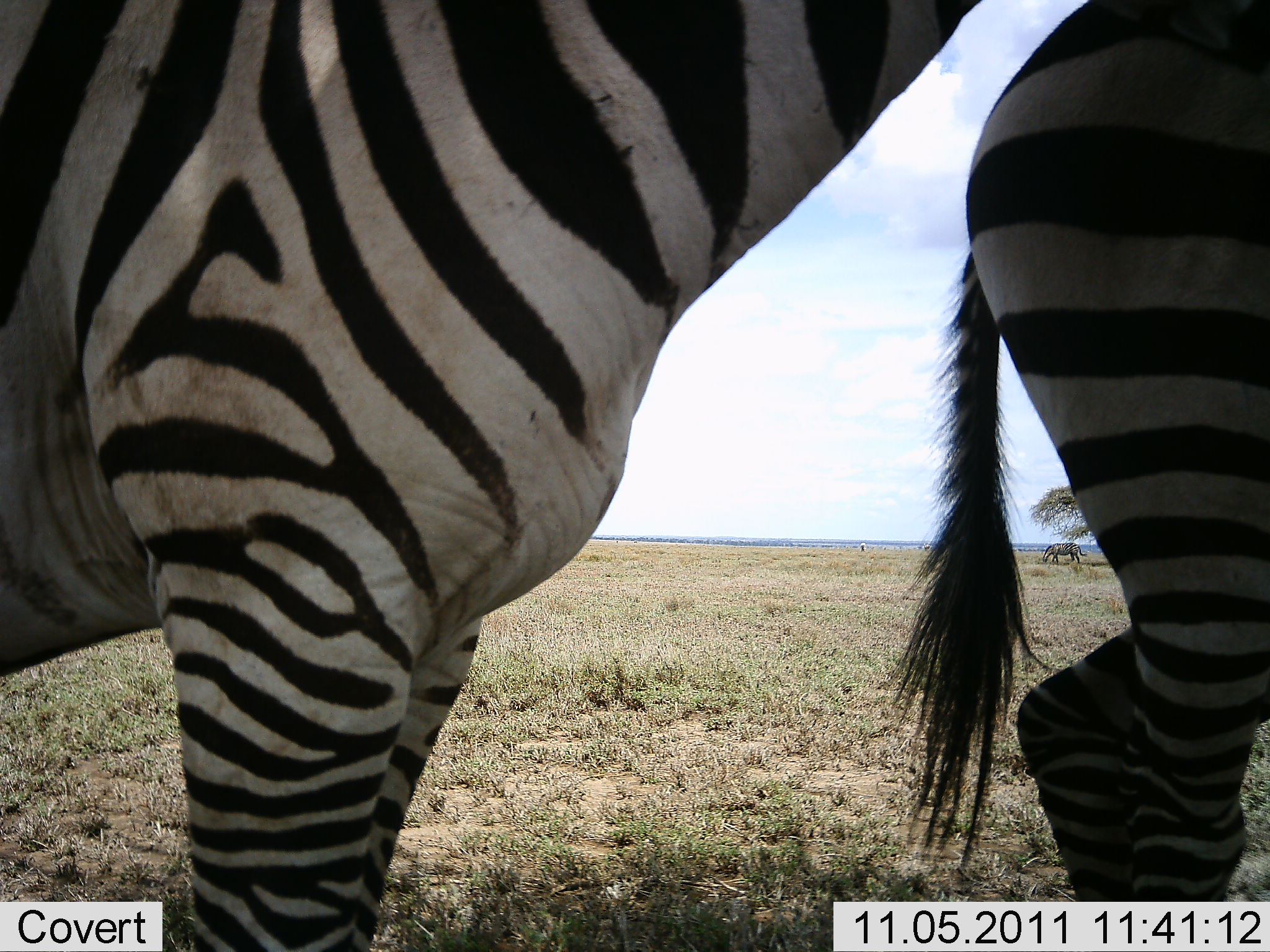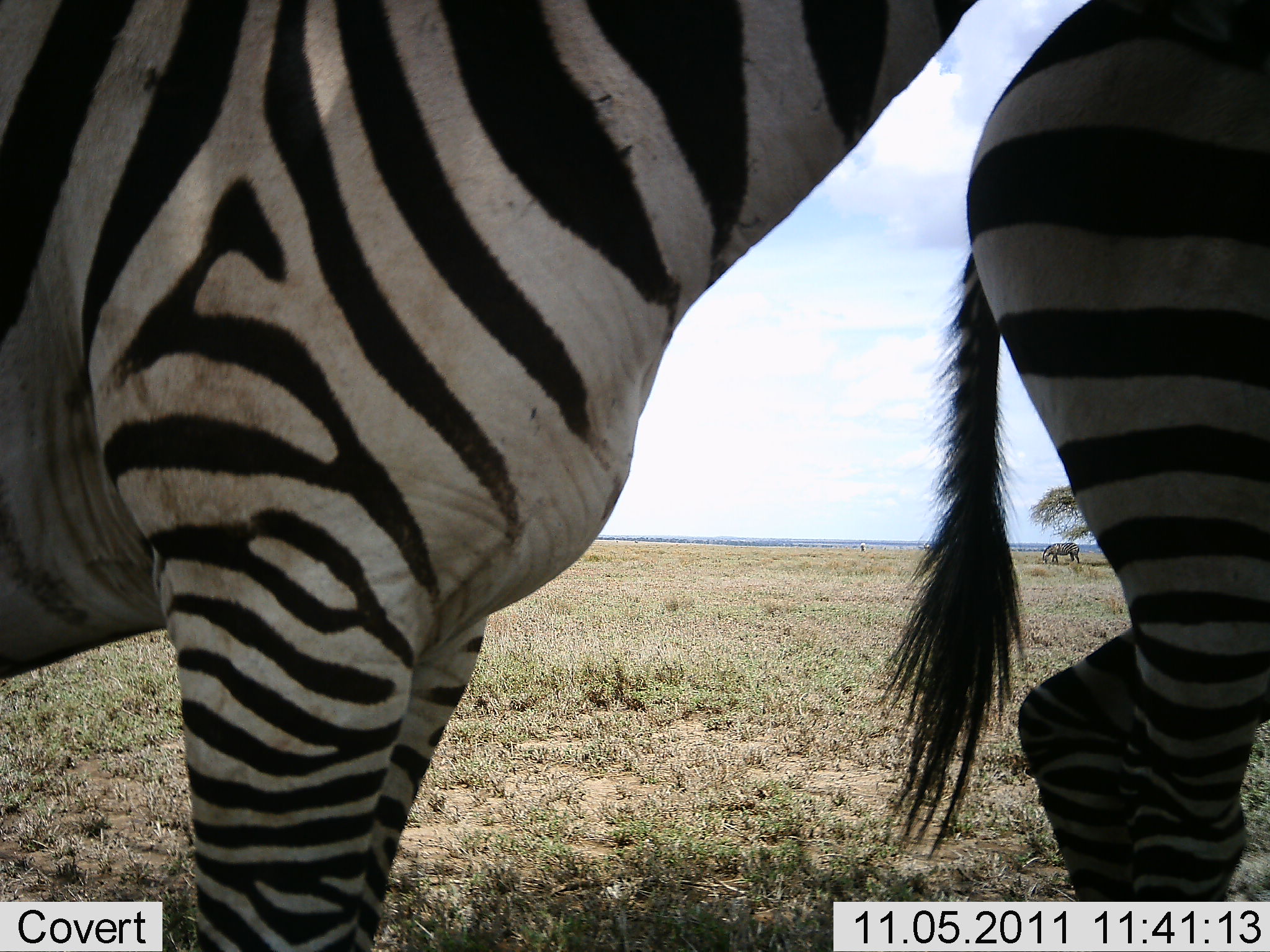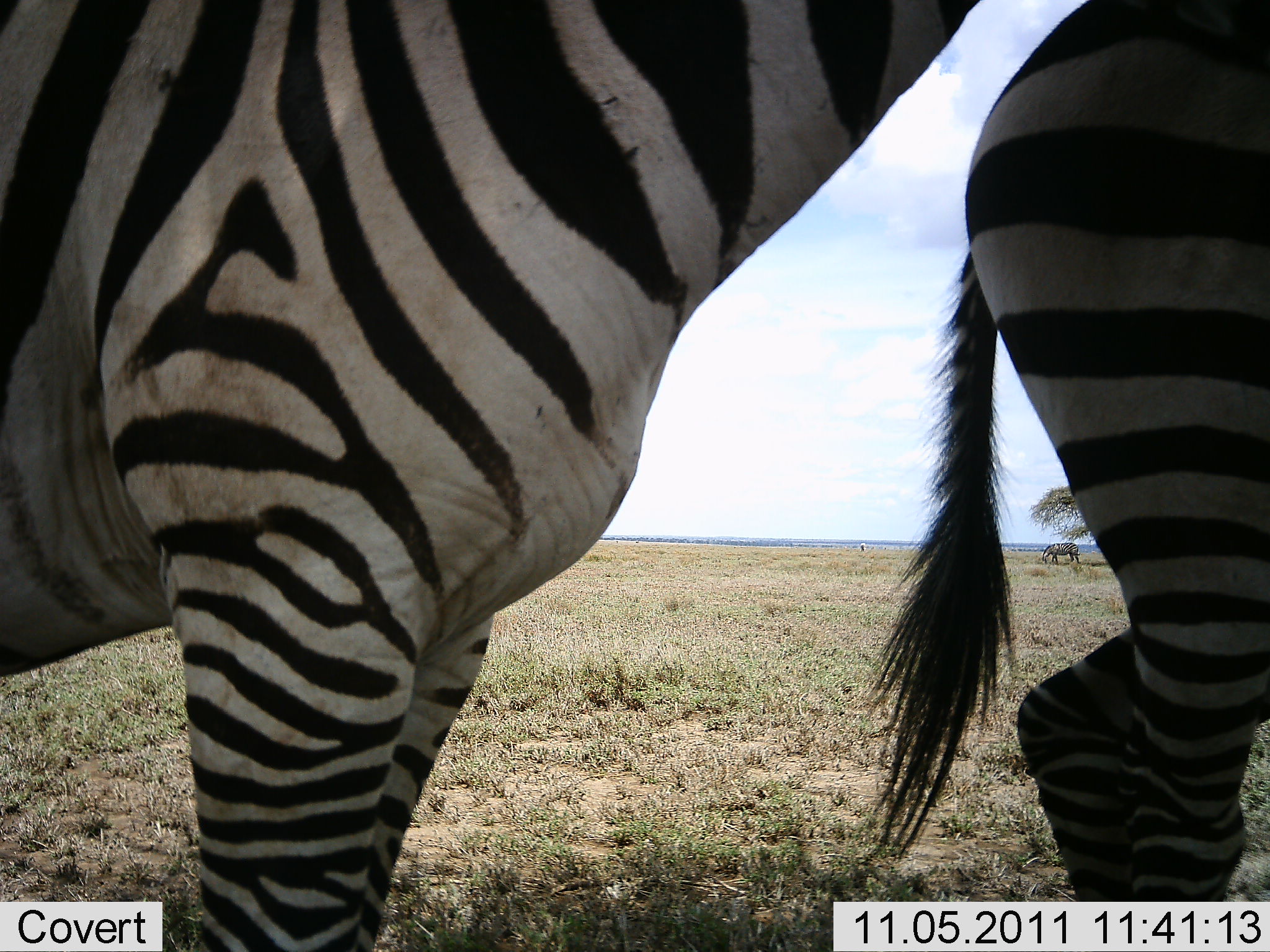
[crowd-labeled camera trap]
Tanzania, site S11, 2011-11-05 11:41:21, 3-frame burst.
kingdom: Animalia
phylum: Chordata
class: Mammalia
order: Perissodactyla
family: Equidae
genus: Equus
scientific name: Equus quagga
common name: plains zebra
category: zebra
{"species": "zebra (plains zebra) (Equus quagga)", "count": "2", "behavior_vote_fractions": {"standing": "100%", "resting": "0%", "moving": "0%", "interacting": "0%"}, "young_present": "0%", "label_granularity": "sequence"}